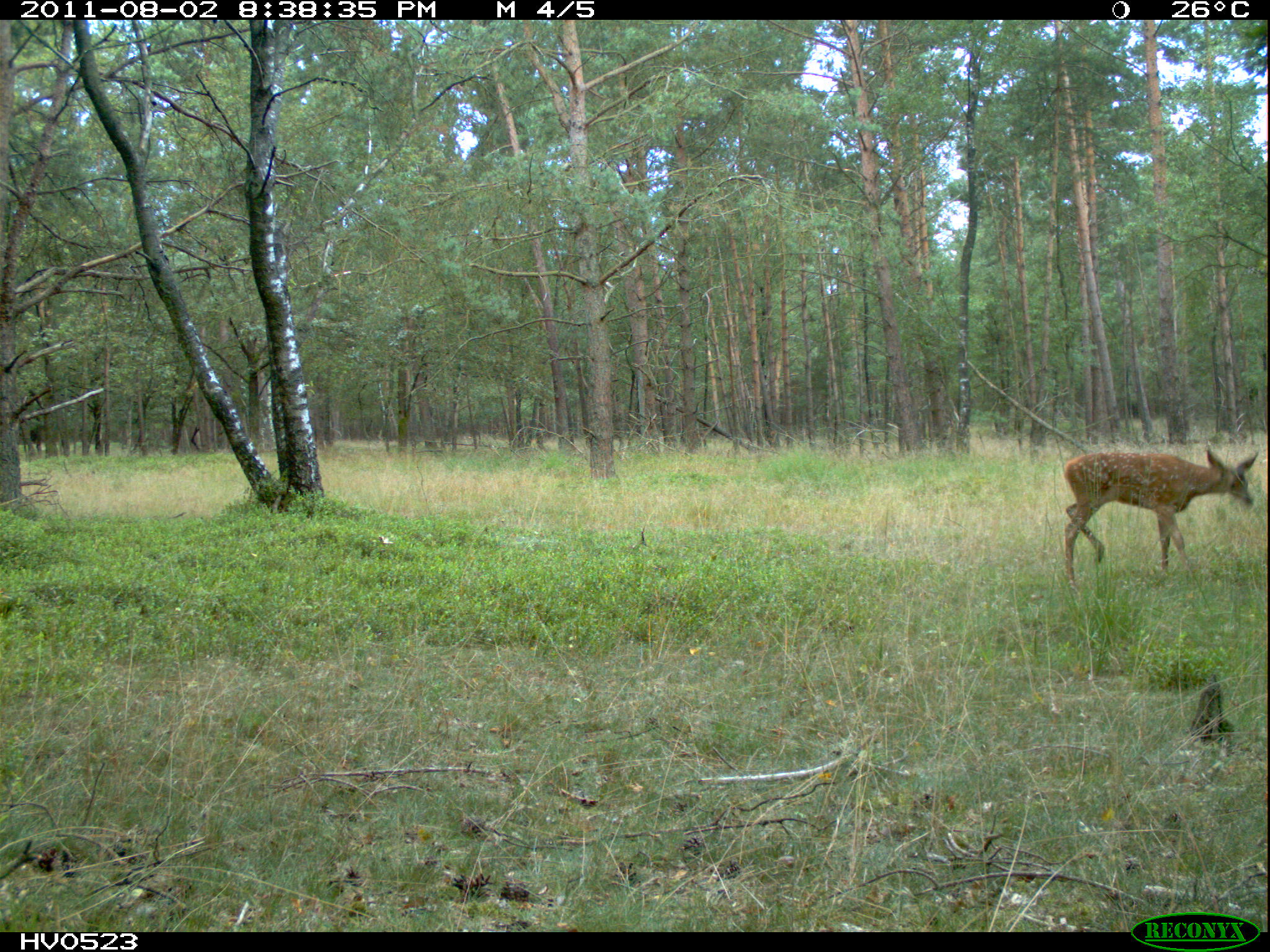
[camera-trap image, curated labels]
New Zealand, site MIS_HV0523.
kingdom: Animalia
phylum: Chordata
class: Mammalia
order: Artiodactyla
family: Cervidae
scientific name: Cervidae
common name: deer